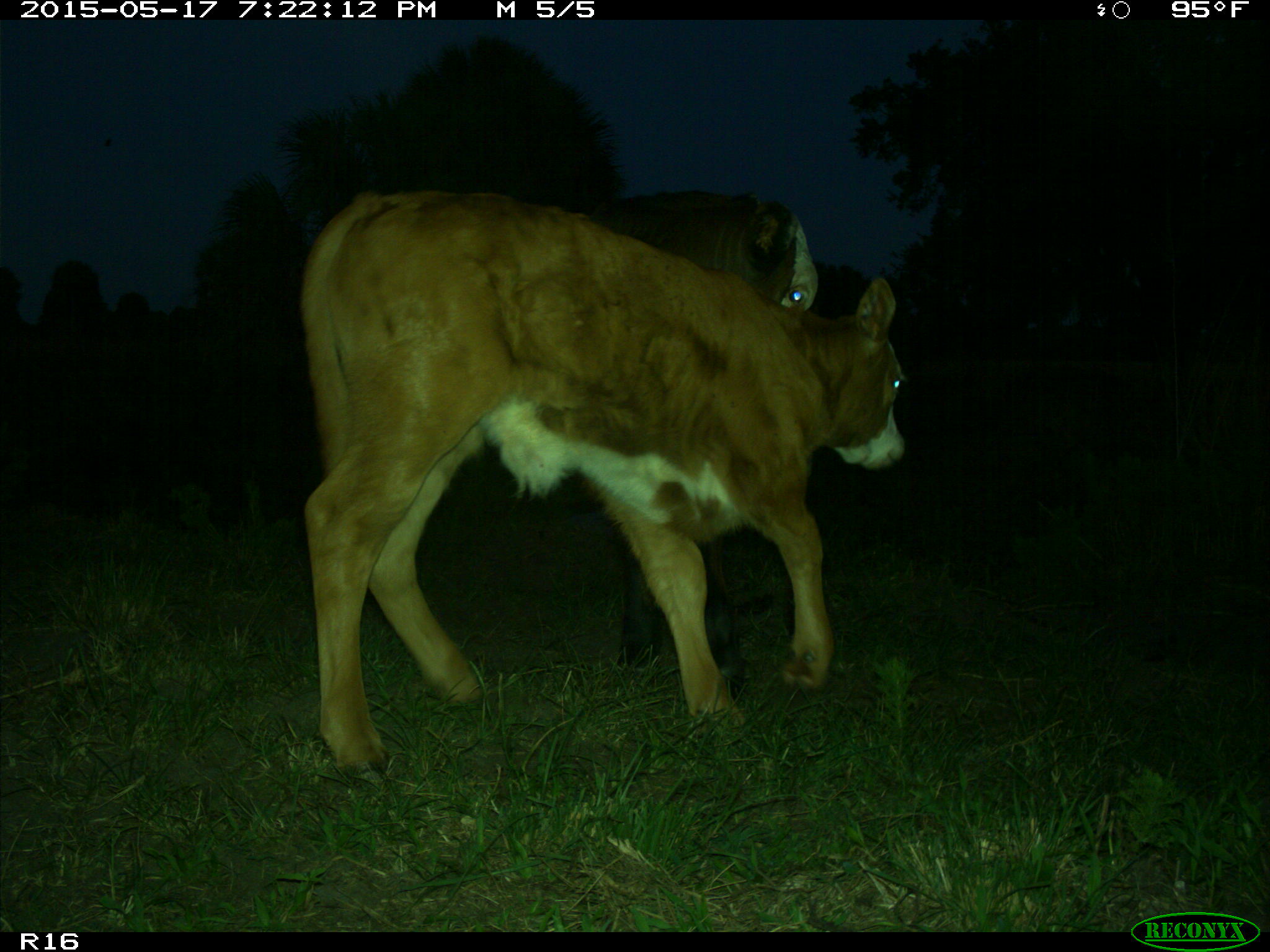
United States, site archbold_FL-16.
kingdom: Animalia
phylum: Chordata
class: Mammalia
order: Artiodactyla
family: Bovidae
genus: Bos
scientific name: Bos taurus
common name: domestic cow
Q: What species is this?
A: Bos taurus (domestic cow).